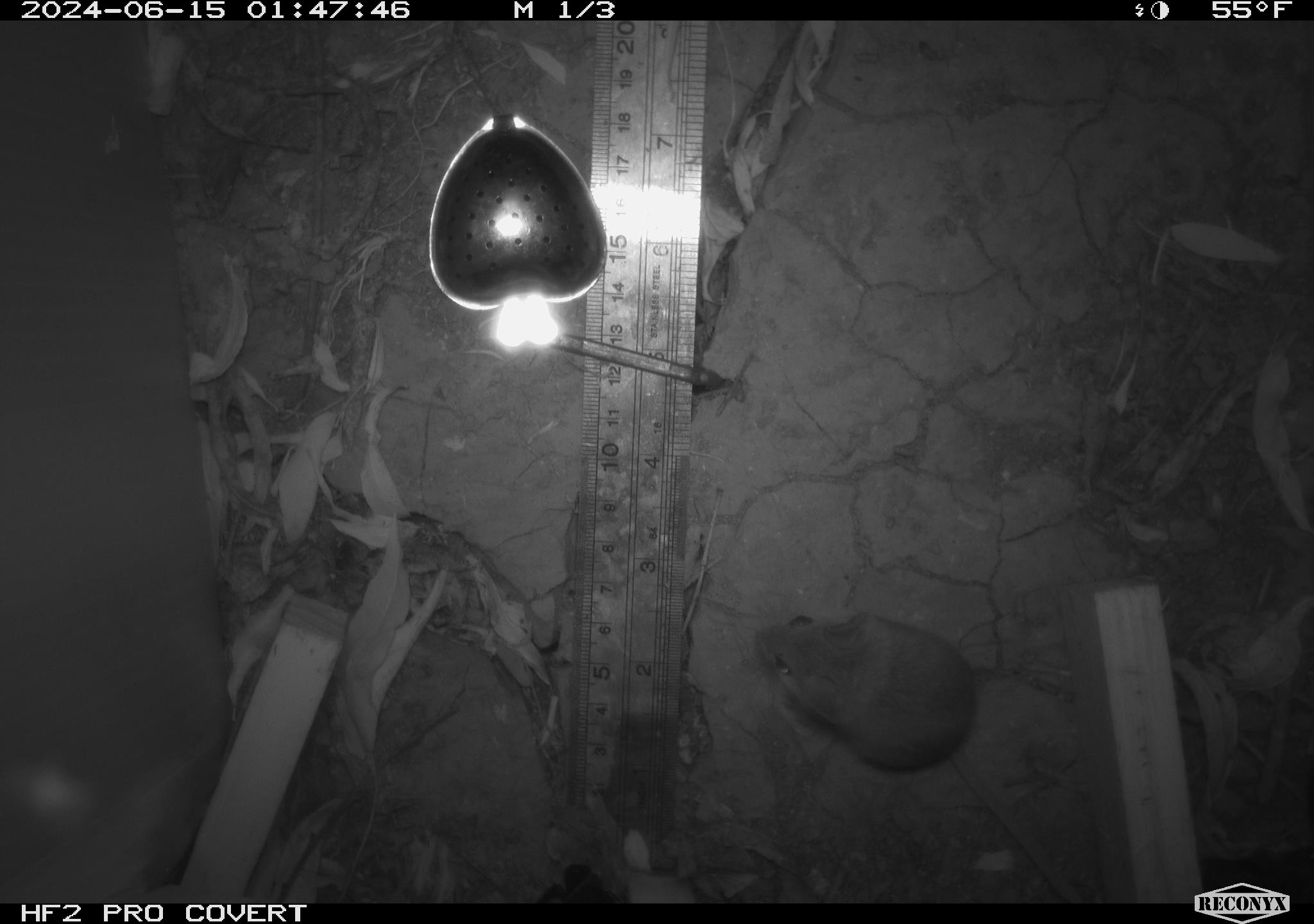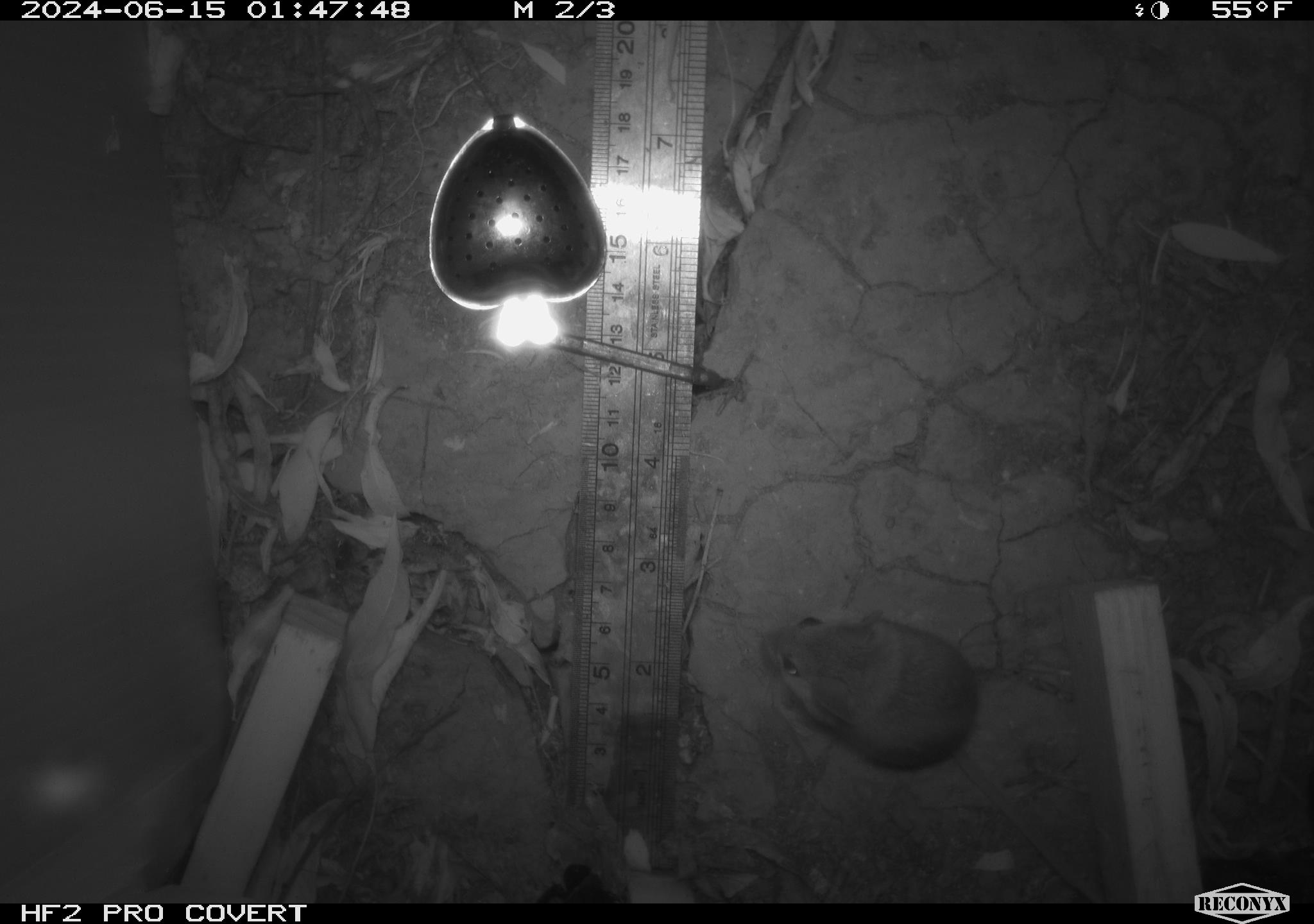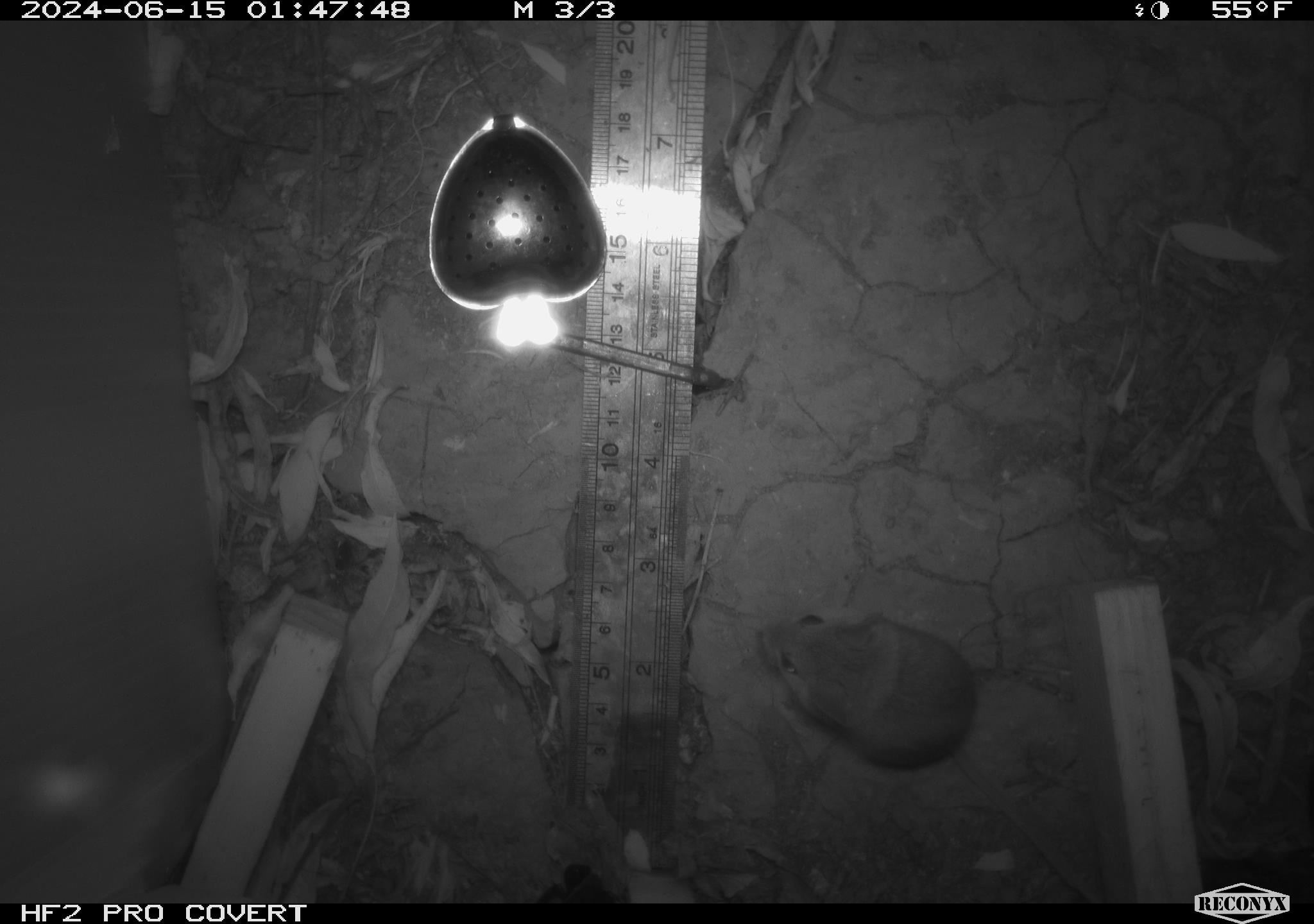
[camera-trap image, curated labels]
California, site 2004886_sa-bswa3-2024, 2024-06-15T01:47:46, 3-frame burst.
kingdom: Animalia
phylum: Chordata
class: Mammalia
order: Rodentia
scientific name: Rodentia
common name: mouse species